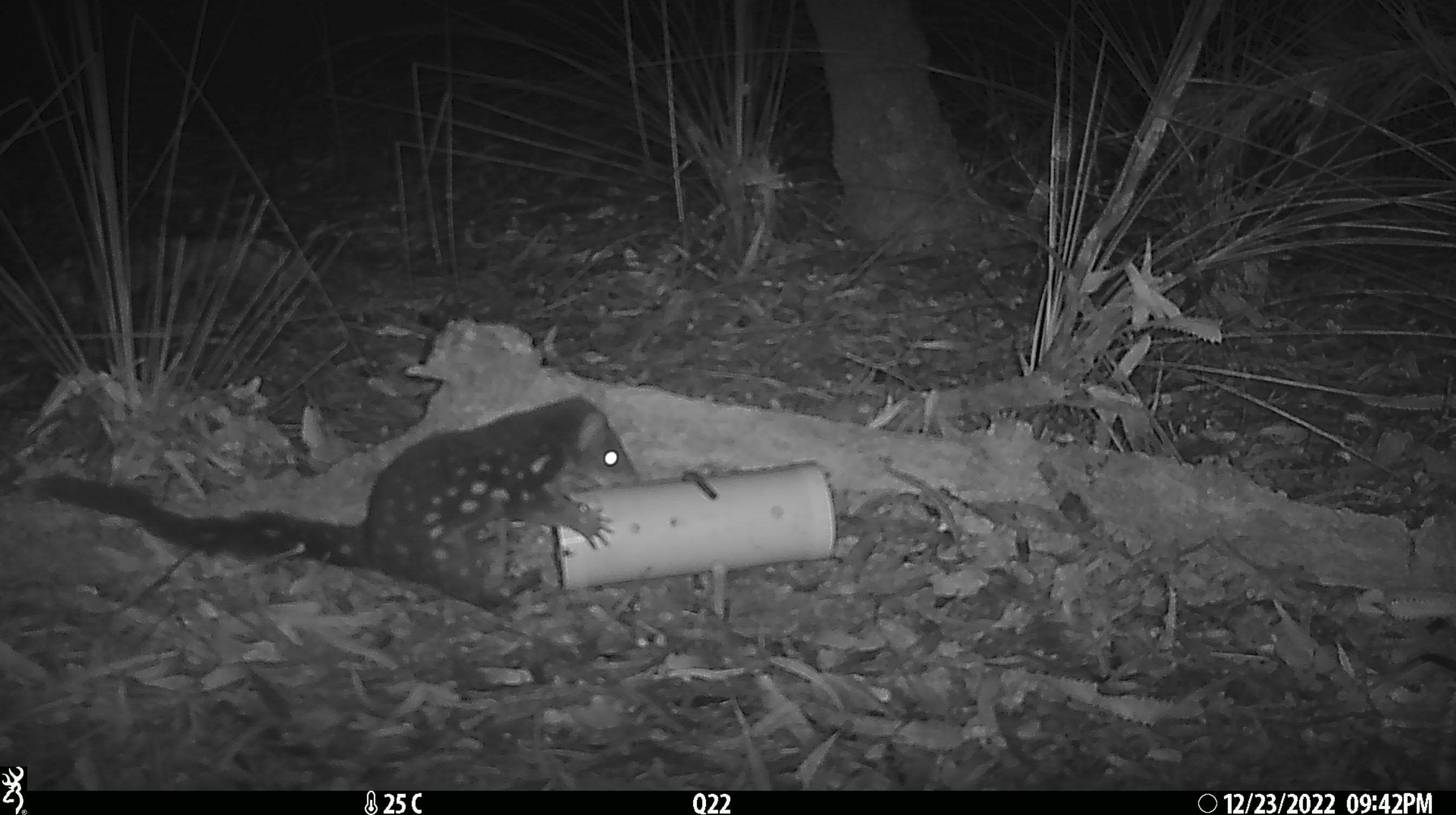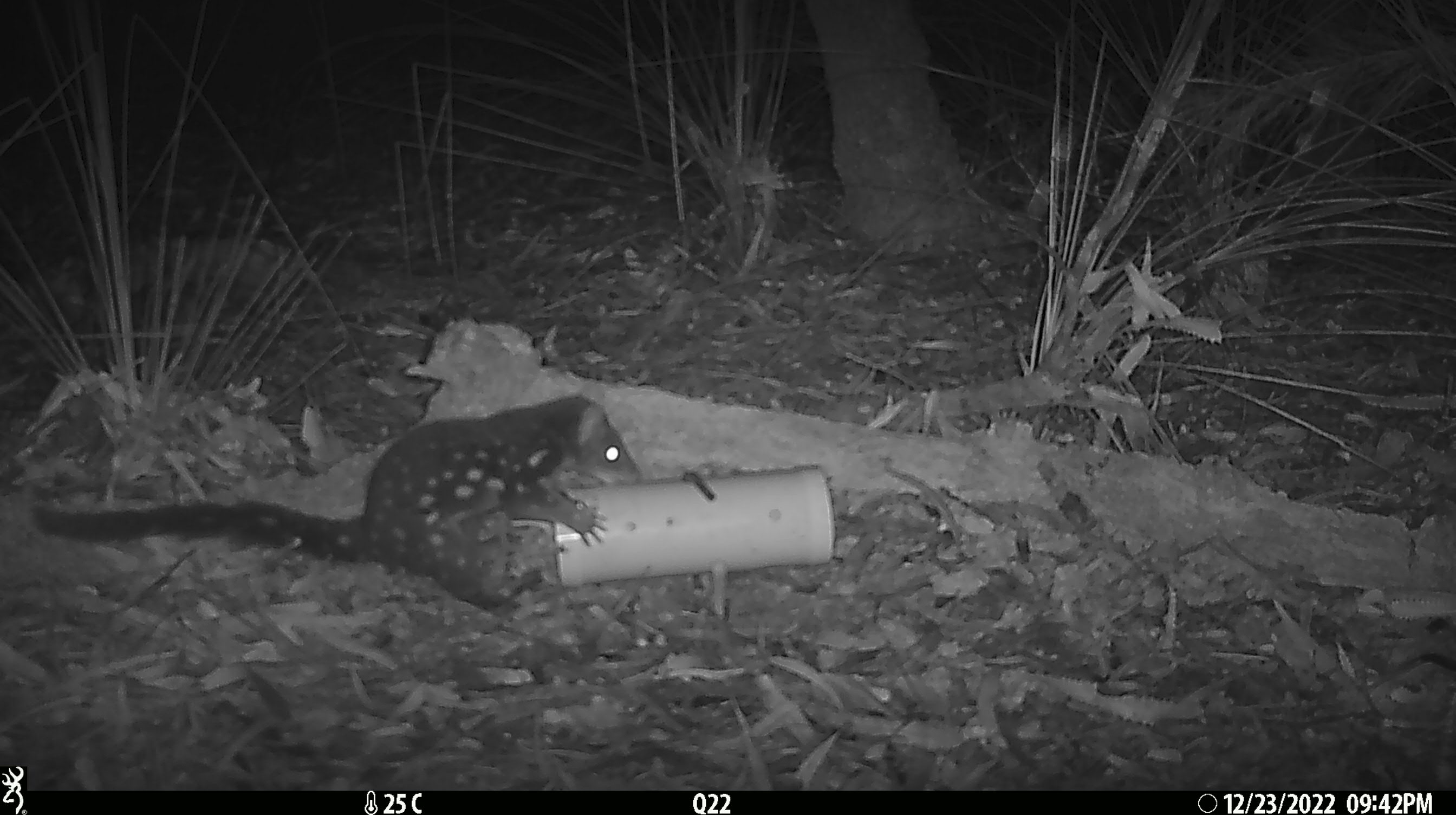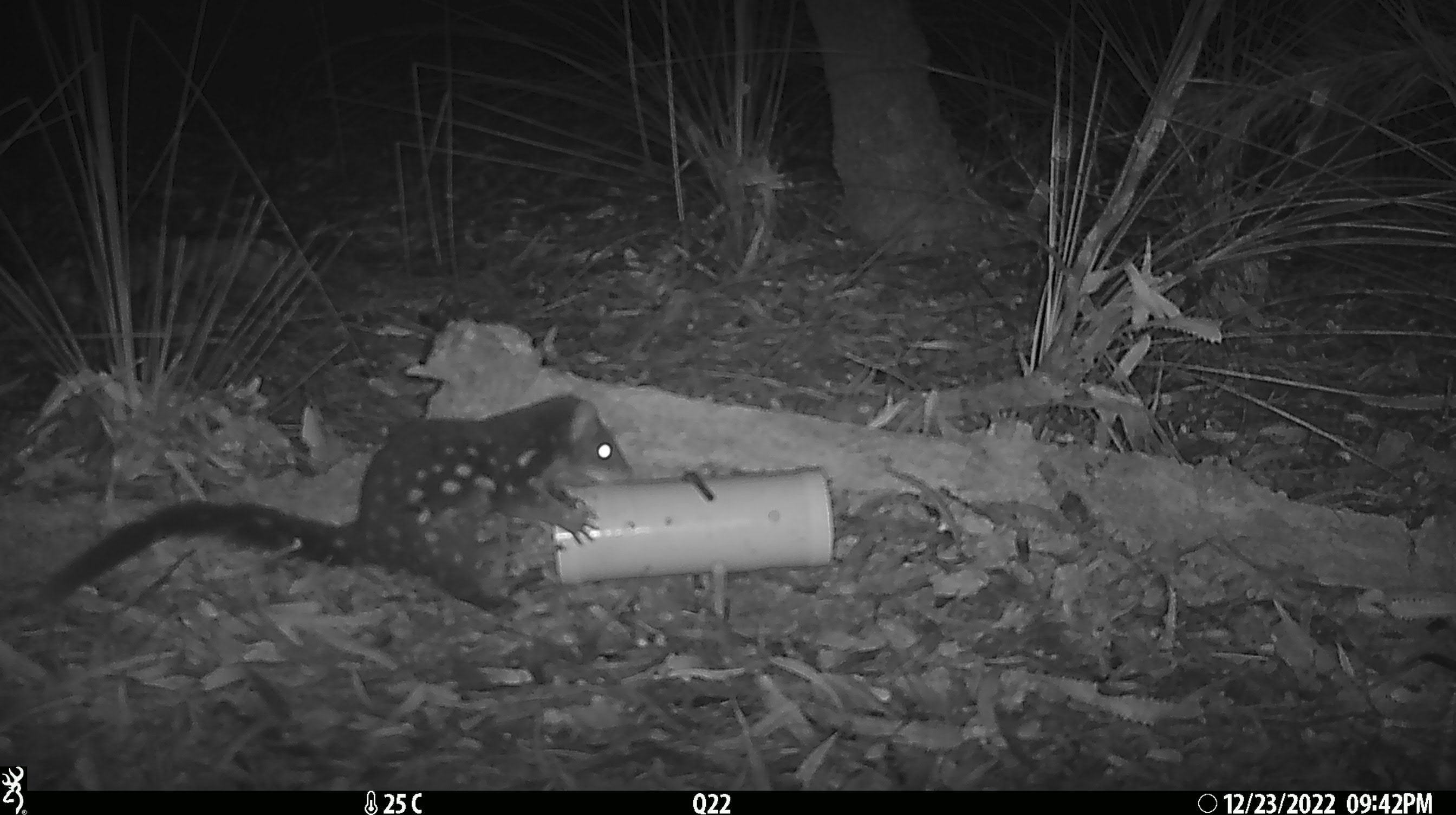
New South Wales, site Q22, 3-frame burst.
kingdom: Animalia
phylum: Chordata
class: Mammalia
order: Dasyuromorphia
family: Dasyuridae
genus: Dasyurus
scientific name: Dasyurus maculatus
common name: spotted-tailed quoll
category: quoll